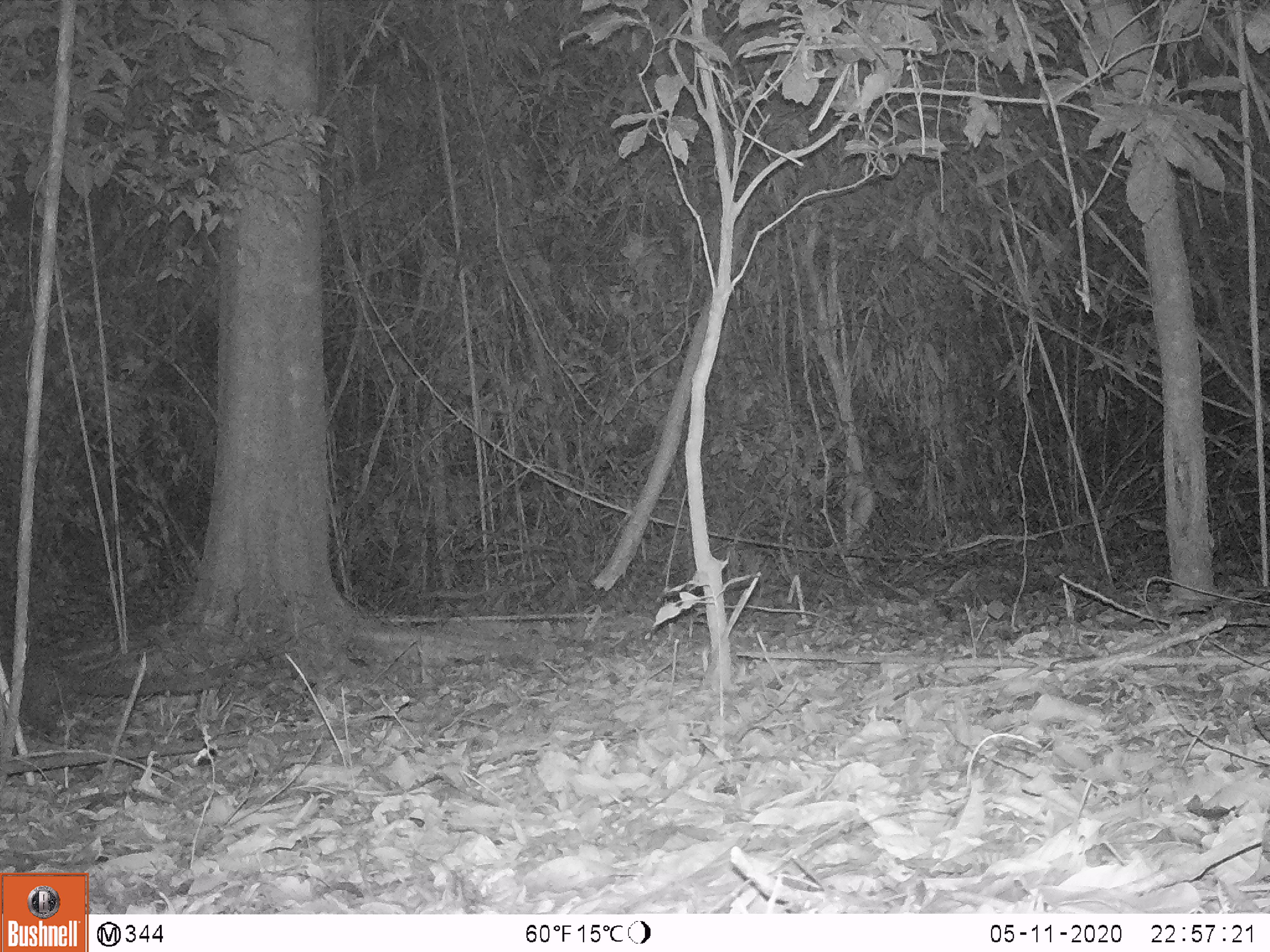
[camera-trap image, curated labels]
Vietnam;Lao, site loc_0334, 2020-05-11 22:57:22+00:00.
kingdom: Animalia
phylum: Chordata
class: Mammalia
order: Carnivora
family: Viverridae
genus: Paguma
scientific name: Paguma larvata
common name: masked palm civet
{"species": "masked palm civet (Paguma larvata)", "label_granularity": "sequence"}